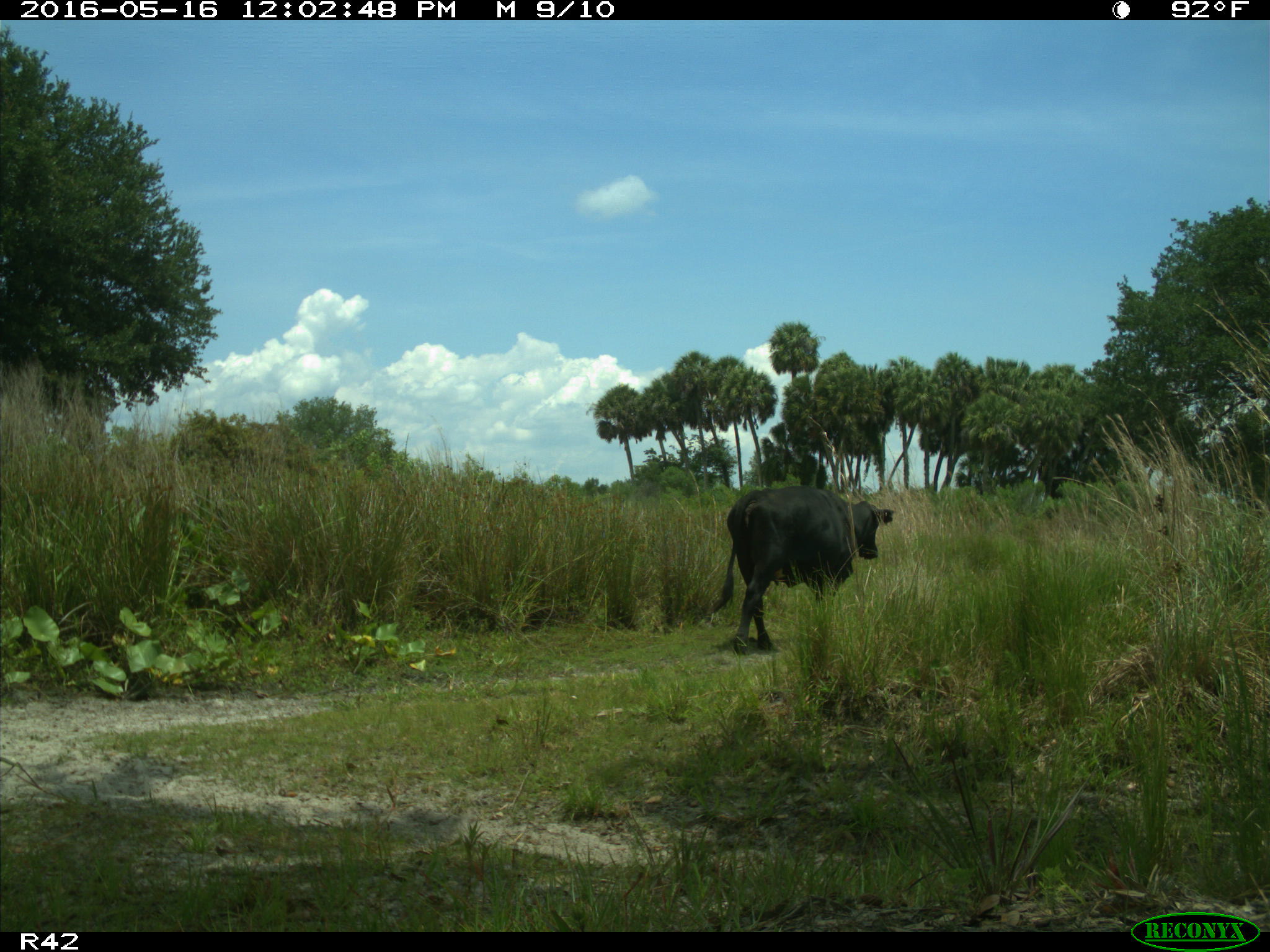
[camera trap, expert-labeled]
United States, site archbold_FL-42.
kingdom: Animalia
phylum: Chordata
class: Mammalia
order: Artiodactyla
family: Bovidae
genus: Bos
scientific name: Bos taurus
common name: domestic cow